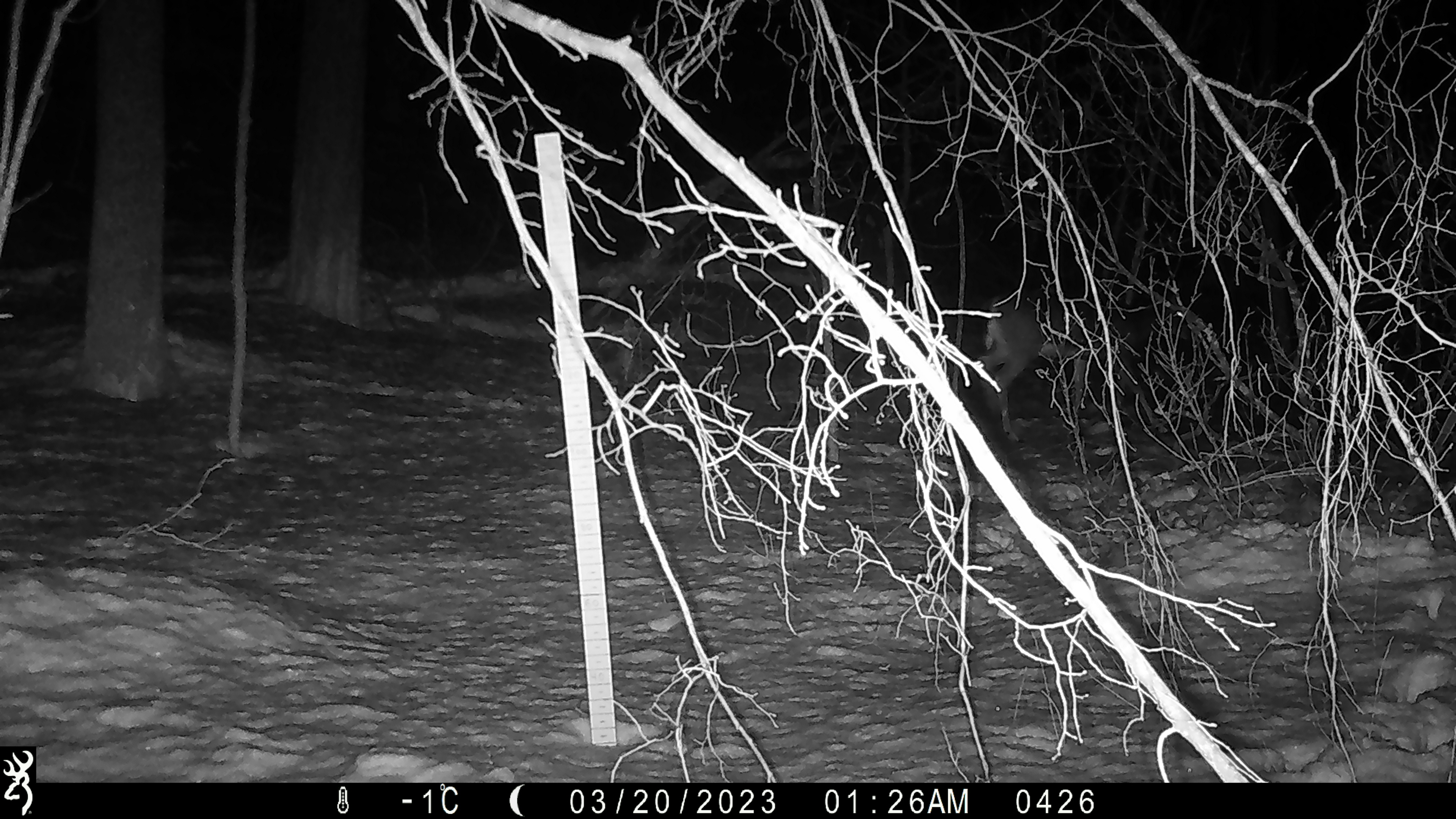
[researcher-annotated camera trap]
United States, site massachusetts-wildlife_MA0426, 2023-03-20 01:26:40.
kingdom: Animalia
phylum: Chordata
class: Mammalia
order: Artiodactyla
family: Cervidae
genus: Odocoileus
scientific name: Odocoileus virginianus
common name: white-tailed deer